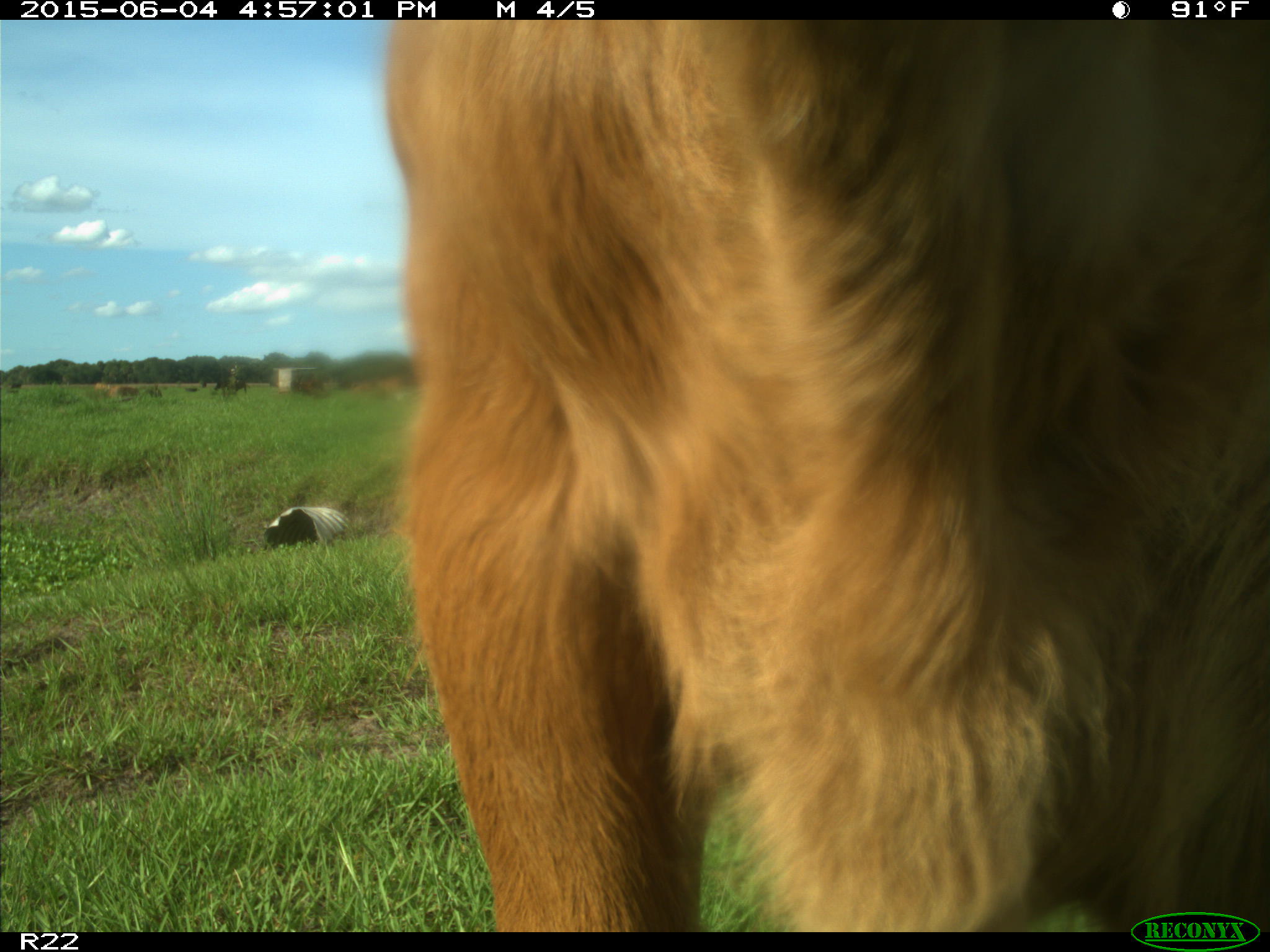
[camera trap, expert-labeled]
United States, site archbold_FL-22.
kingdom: Animalia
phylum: Chordata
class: Mammalia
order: Artiodactyla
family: Bovidae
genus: Bos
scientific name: Bos taurus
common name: domestic cow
Bos taurus (domestic cow).